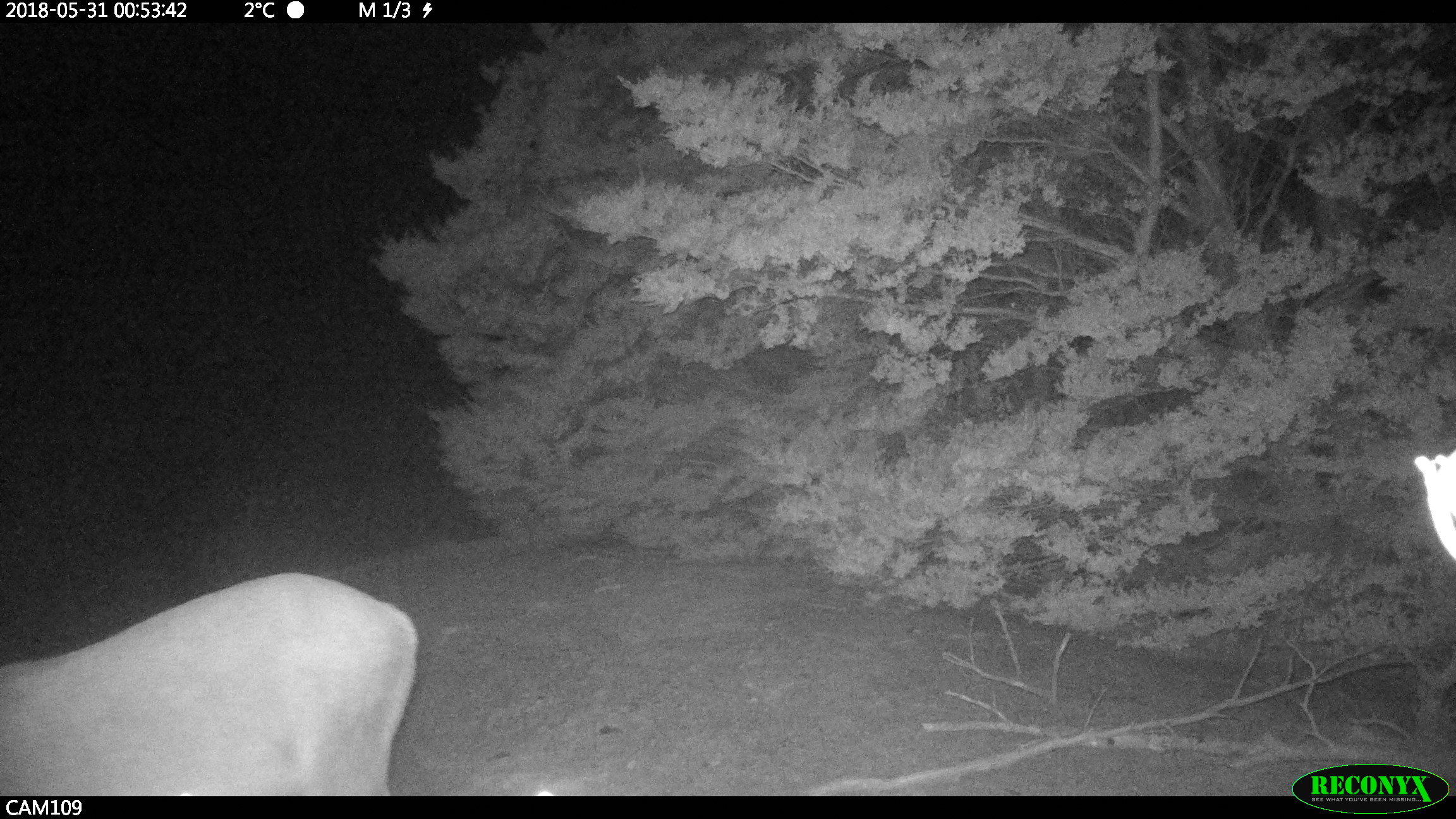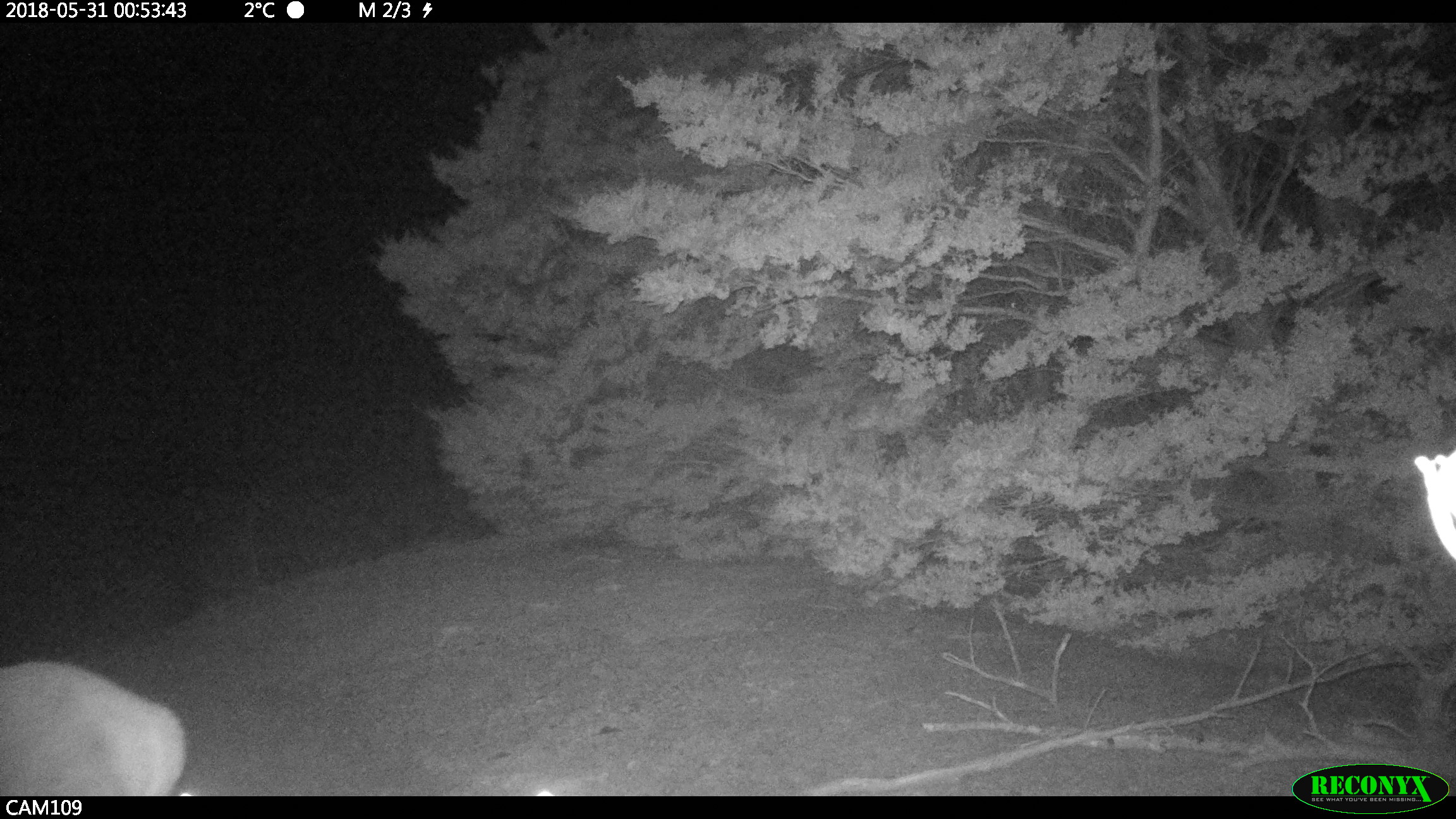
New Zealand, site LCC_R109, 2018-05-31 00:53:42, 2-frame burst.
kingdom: Animalia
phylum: Chordata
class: Mammalia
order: Artiodactyla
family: Cervidae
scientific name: Cervidae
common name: deer